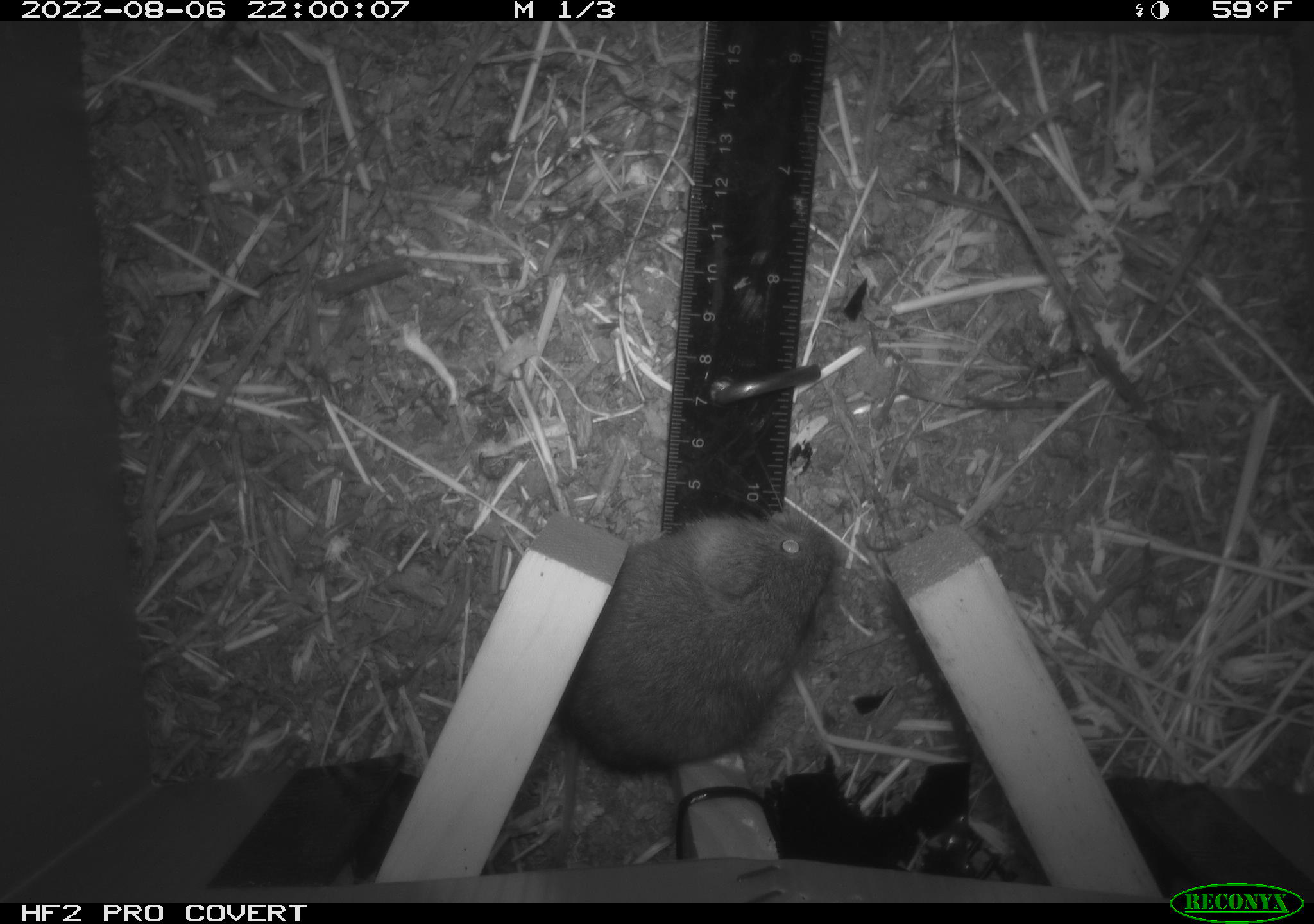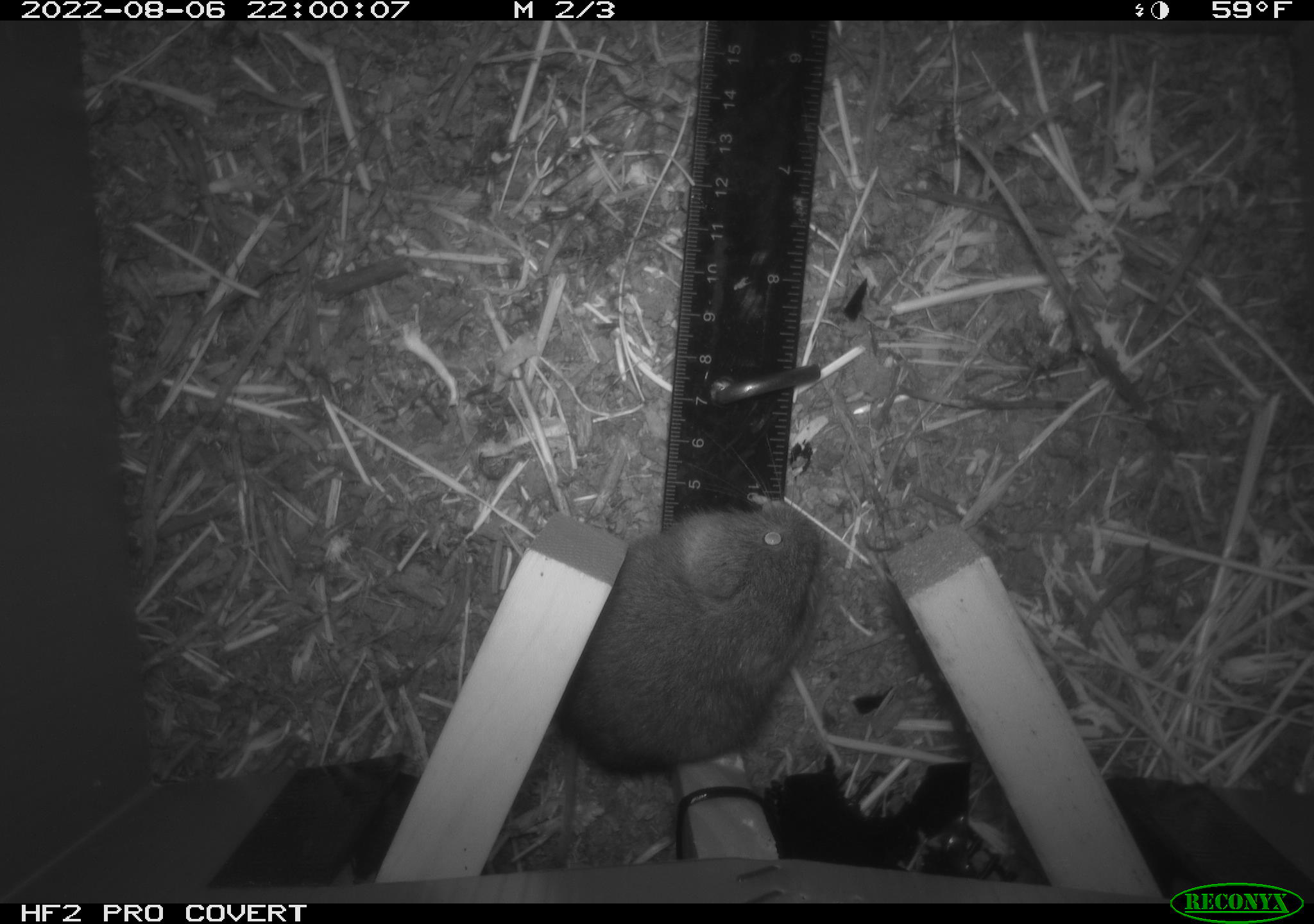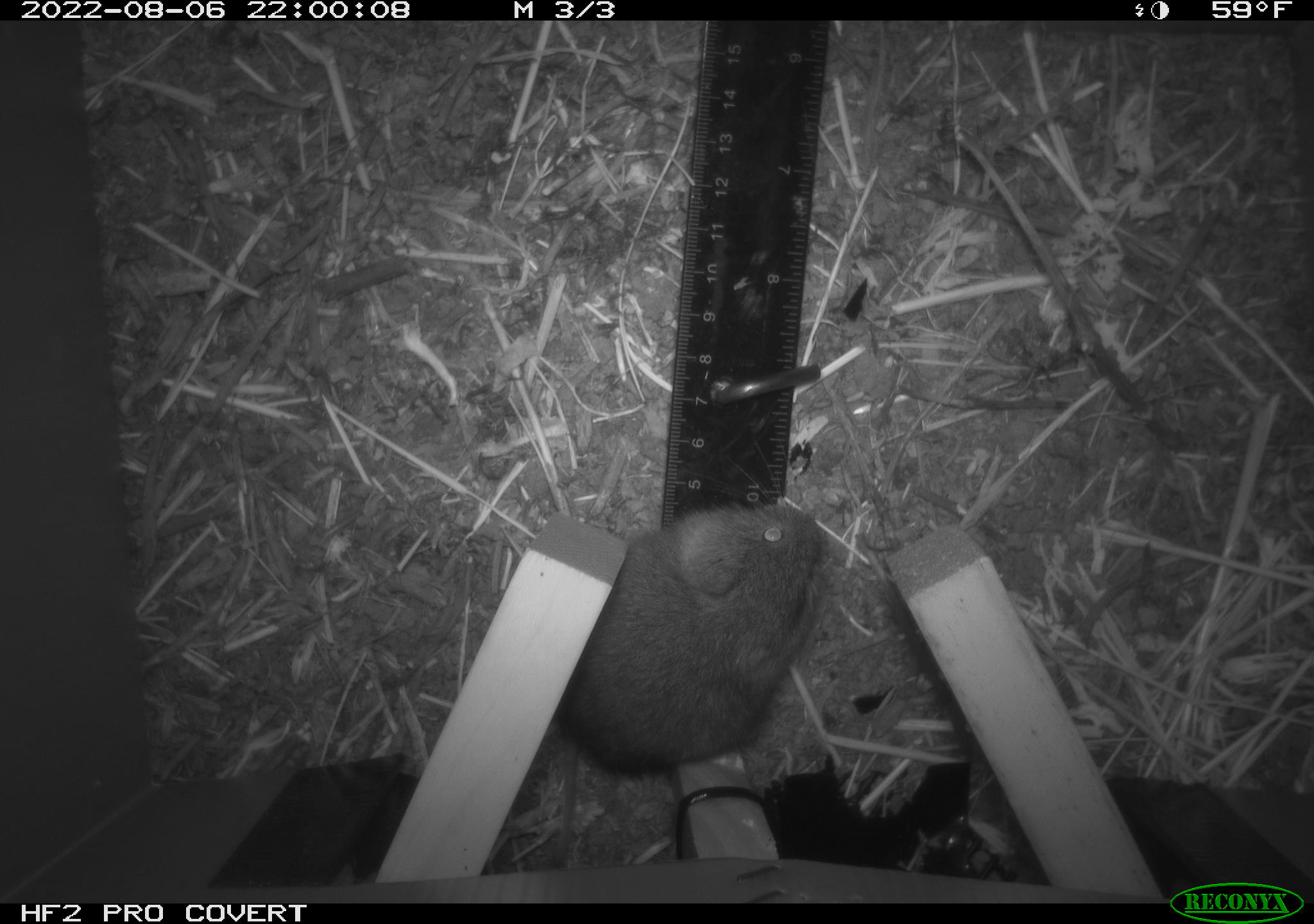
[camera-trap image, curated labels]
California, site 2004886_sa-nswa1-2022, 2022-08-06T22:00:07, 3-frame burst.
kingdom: Animalia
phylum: Chordata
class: Mammalia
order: Rodentia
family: Cricetidae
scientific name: Cricetidae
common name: hamsters, voles, lemmings, and allies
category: cricetidae family